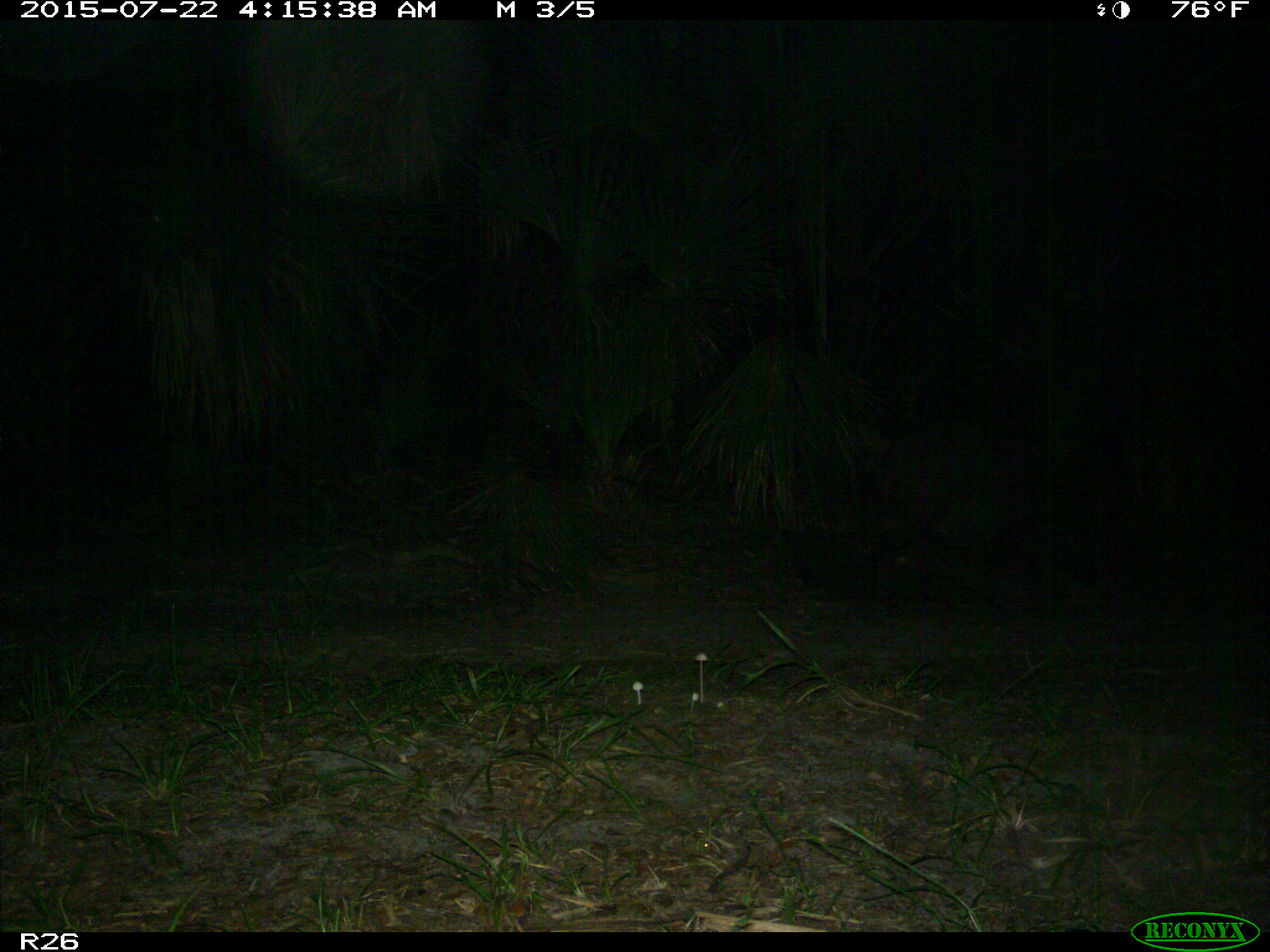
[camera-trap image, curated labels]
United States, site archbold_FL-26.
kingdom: Animalia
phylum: Chordata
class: Mammalia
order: Artiodactyla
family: Suidae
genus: Sus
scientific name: Sus scrofa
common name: wild boar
Sus scrofa (wild boar).